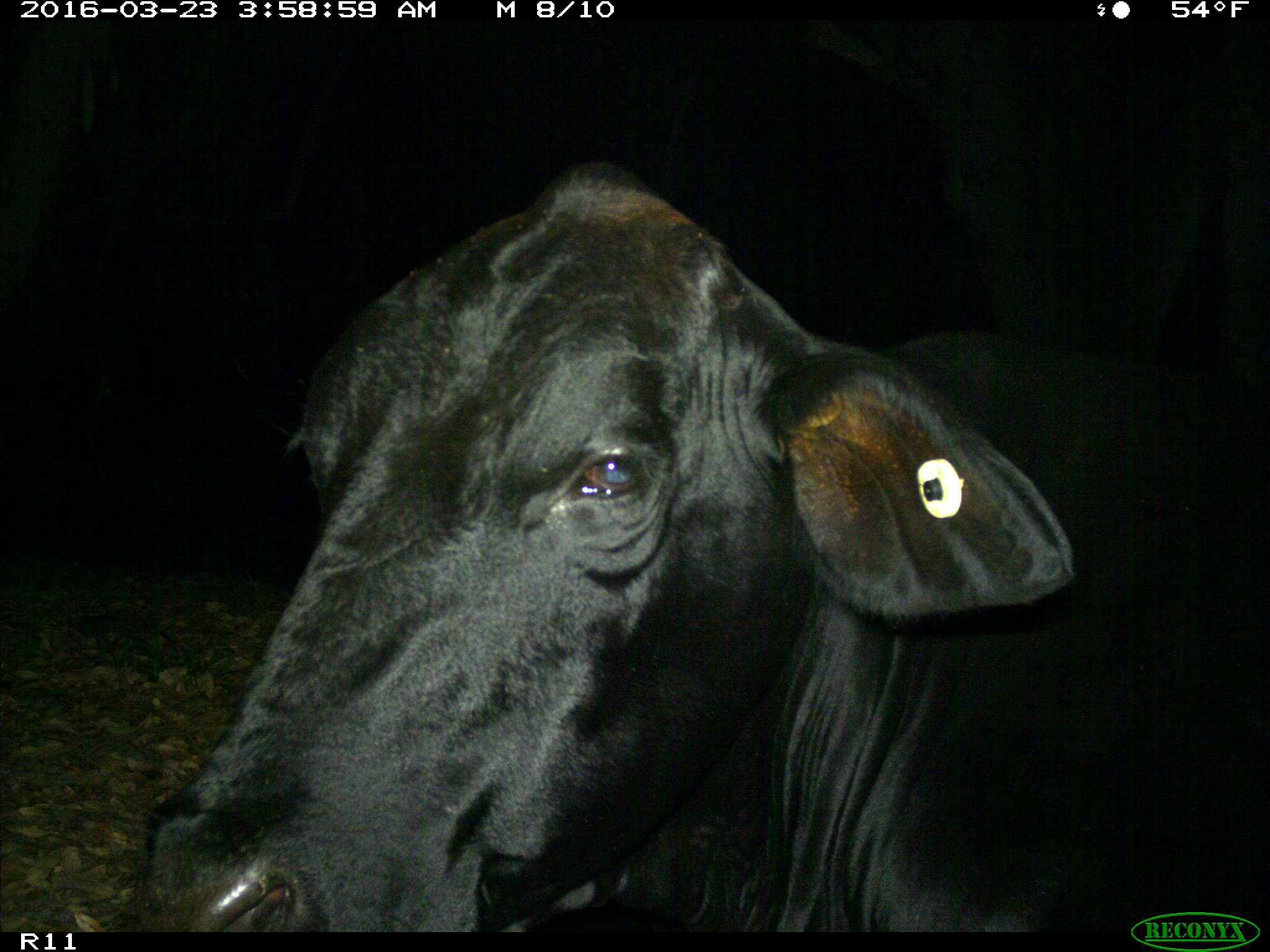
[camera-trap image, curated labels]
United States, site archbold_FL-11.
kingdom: Animalia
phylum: Chordata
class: Mammalia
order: Artiodactyla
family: Bovidae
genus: Bos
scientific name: Bos taurus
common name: domestic cow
Bos taurus (domestic cow).